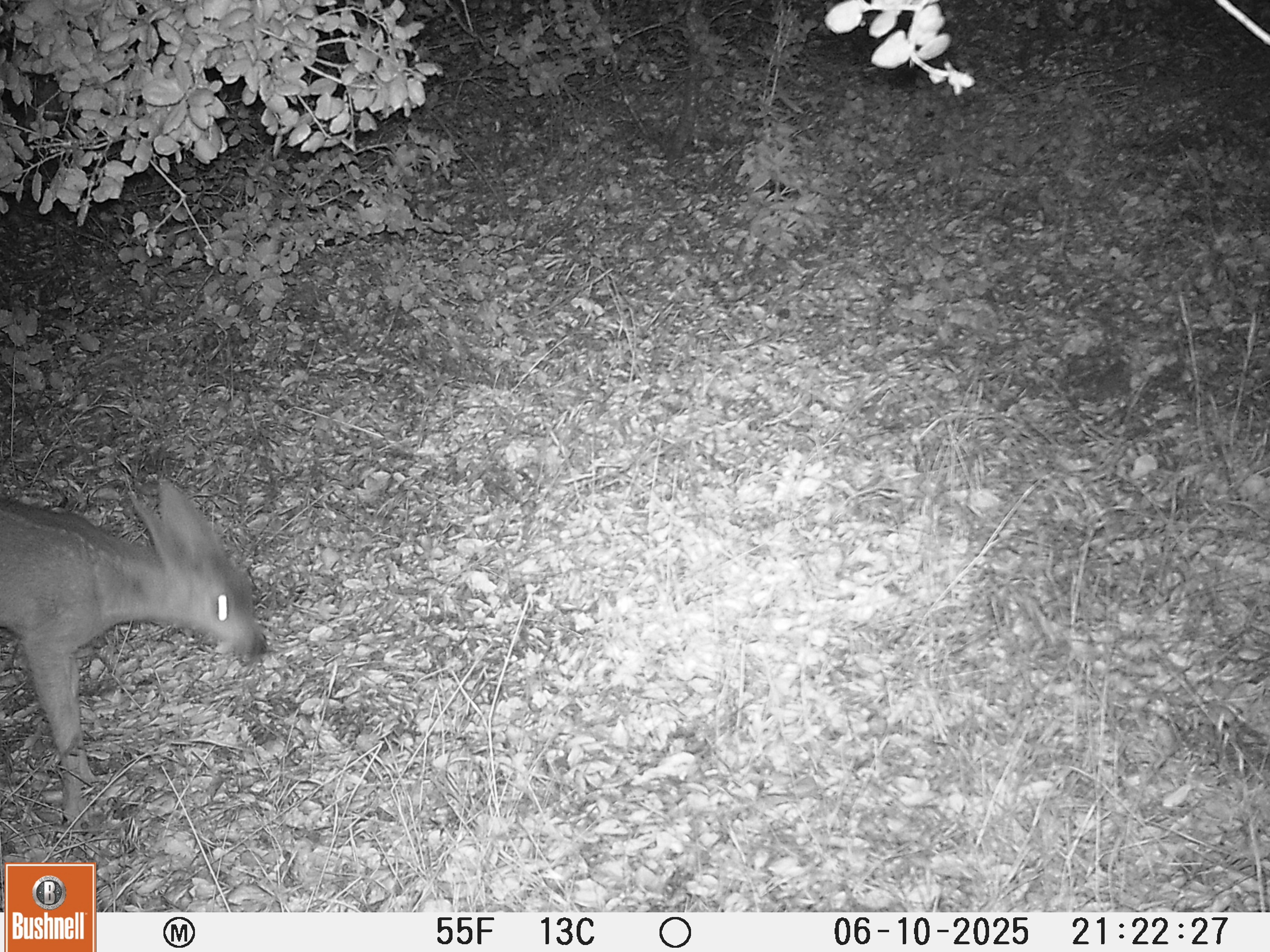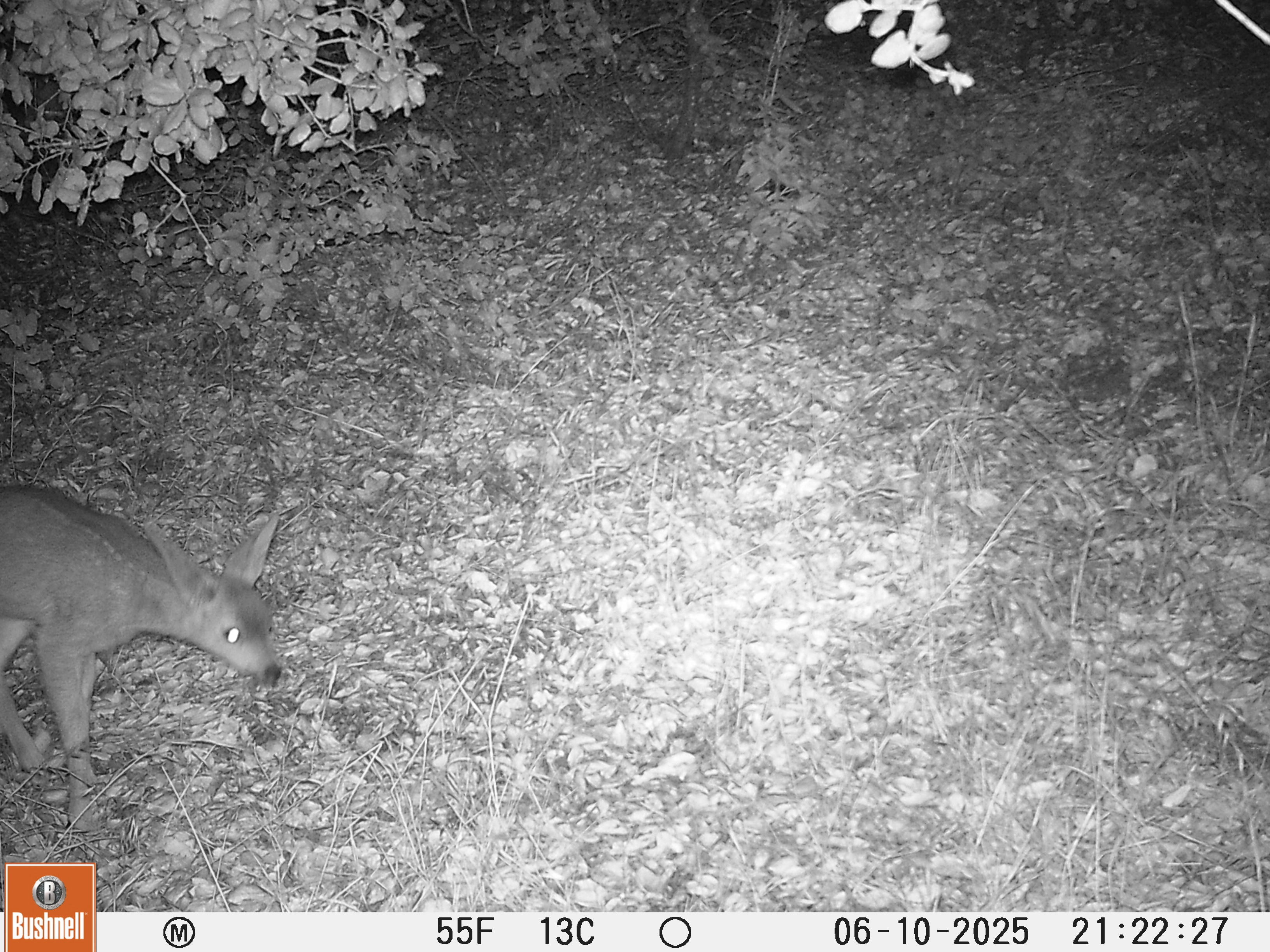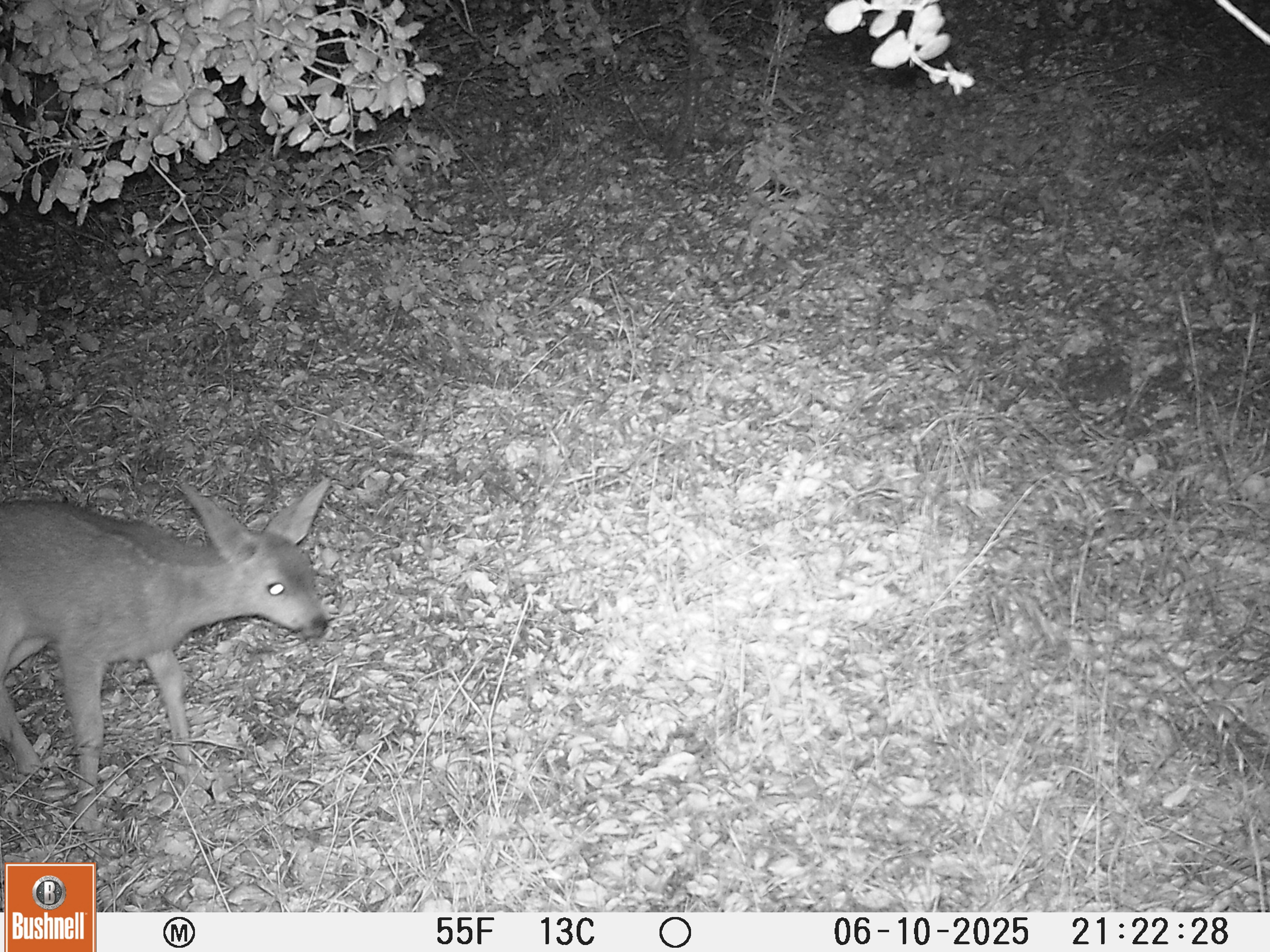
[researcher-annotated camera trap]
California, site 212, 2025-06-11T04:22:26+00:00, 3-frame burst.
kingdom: Animalia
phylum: Chordata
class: Mammalia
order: Artiodactyla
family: Cervidae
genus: Odocoileus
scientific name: Odocoileus hemionus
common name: mule deer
Mule deer (Odocoileus hemionus).